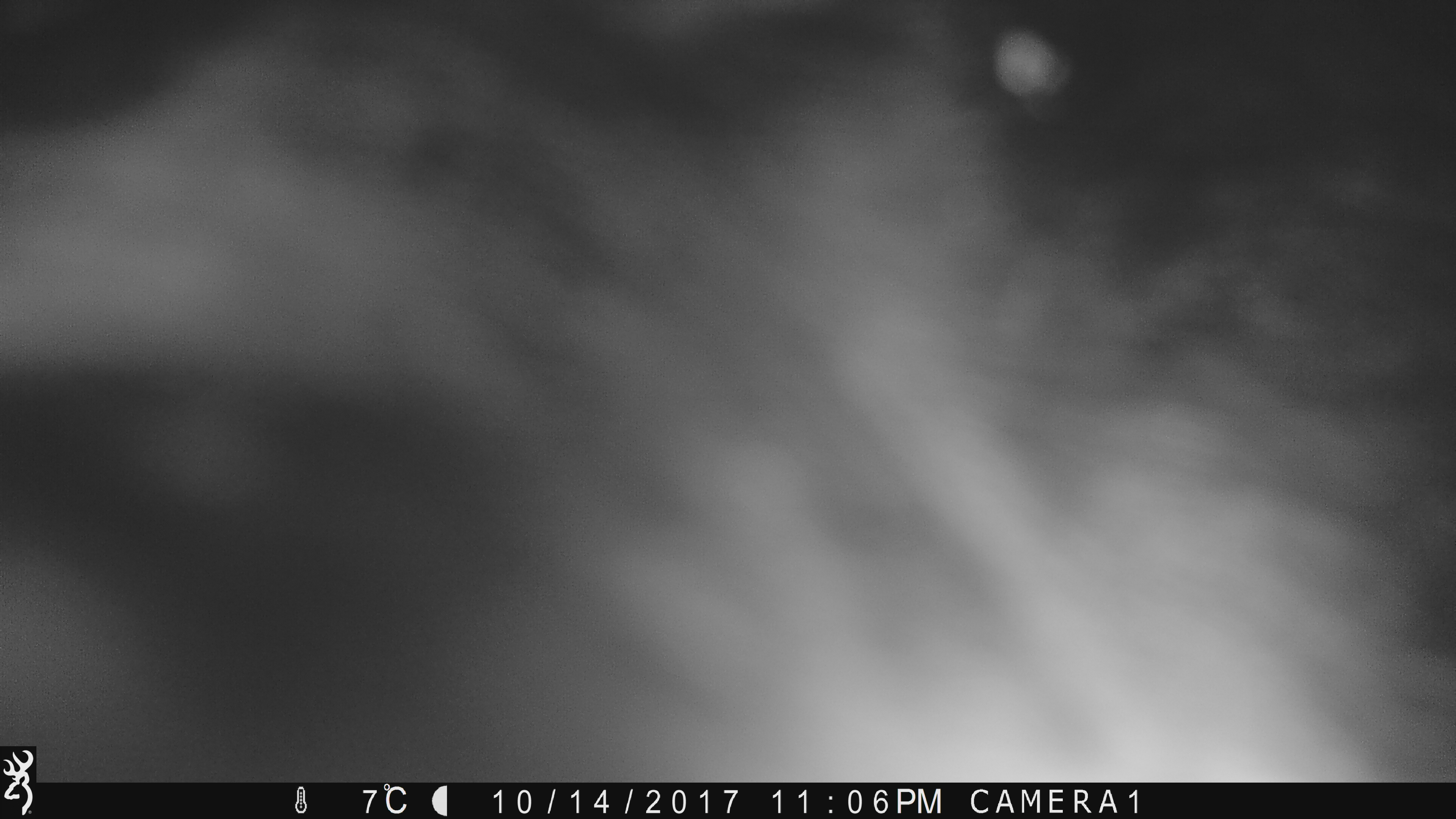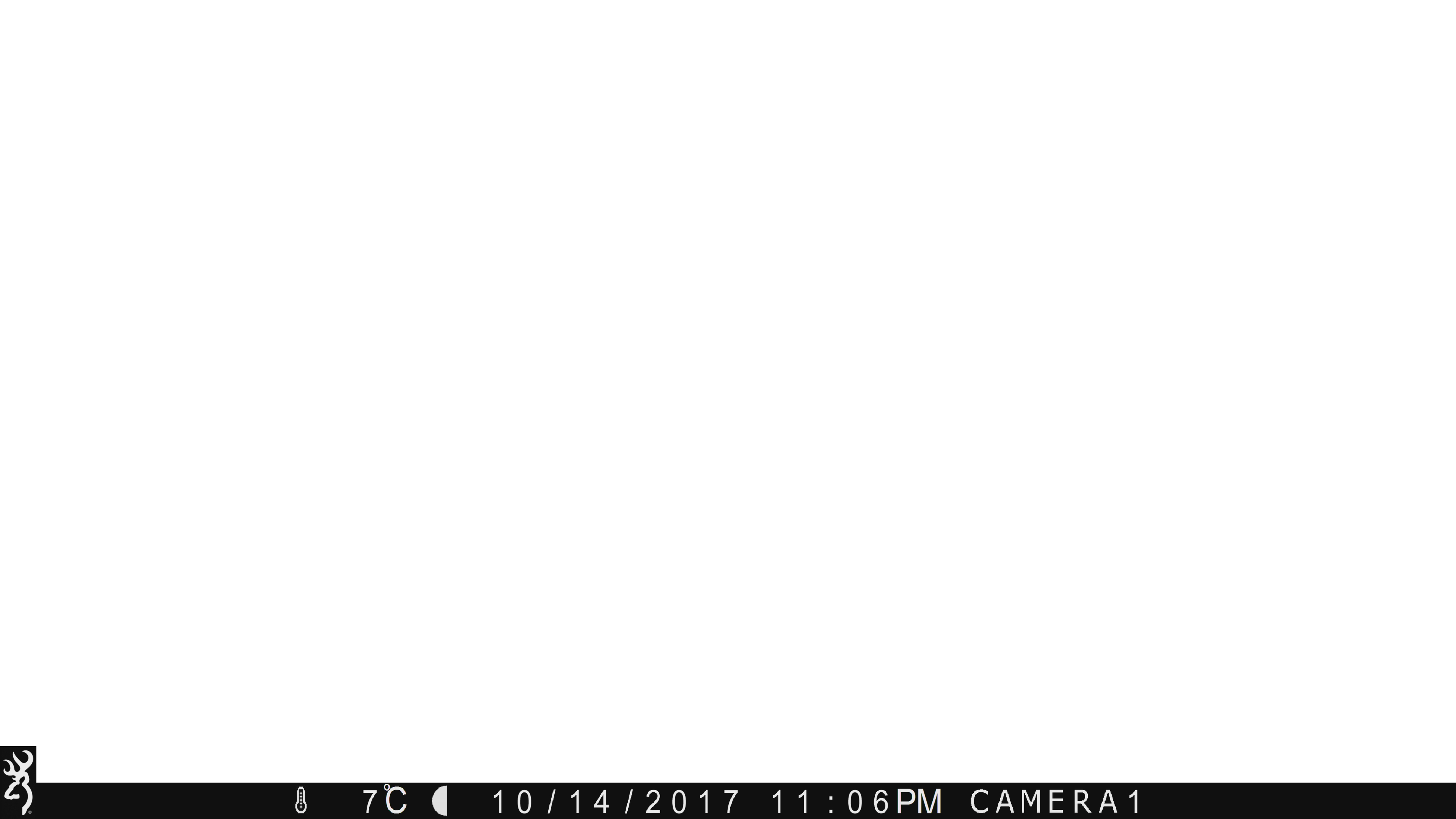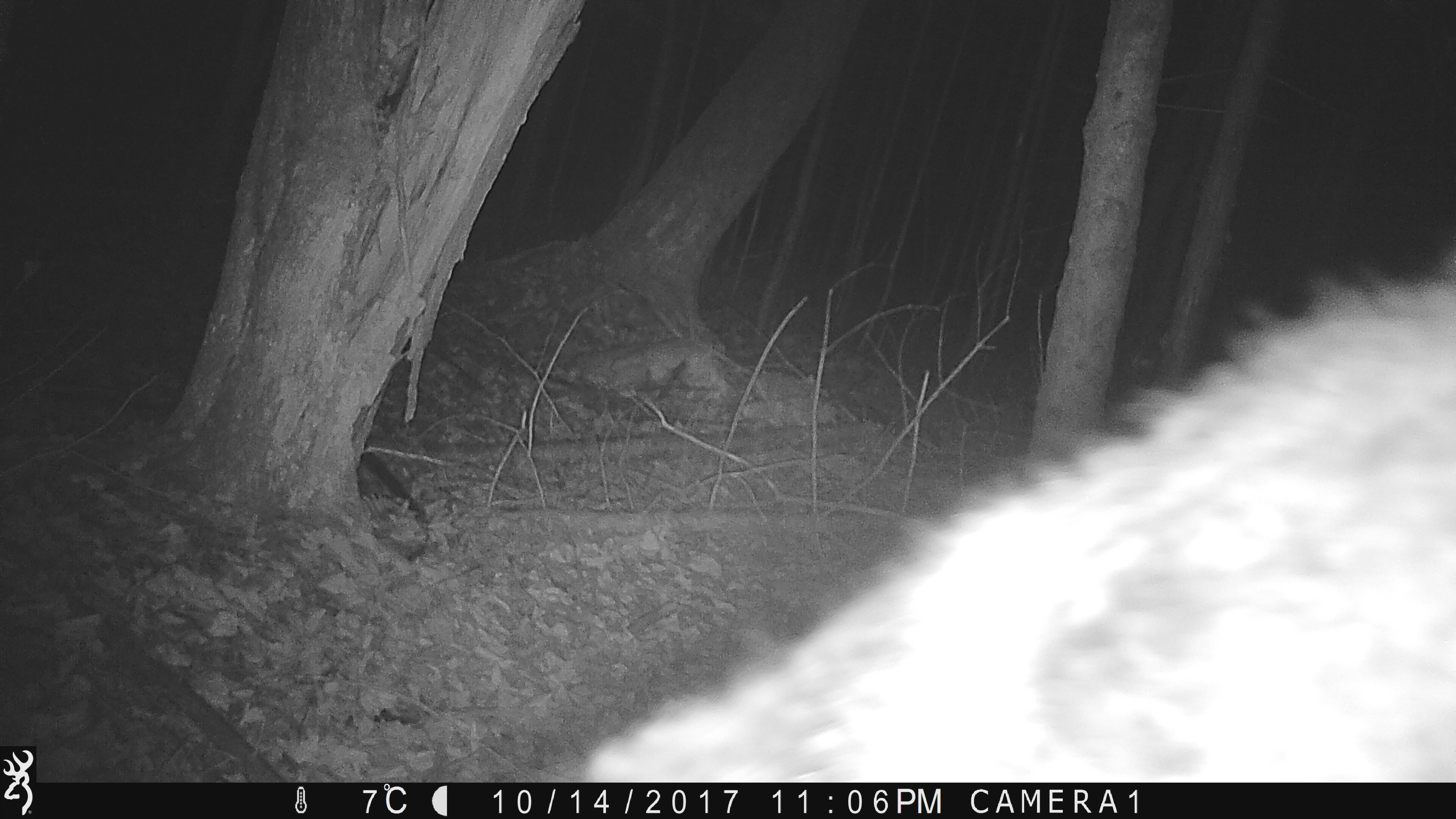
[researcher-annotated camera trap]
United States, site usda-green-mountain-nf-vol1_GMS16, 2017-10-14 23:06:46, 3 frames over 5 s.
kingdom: Animalia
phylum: Chordata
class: Mammalia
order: Carnivora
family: Ursidae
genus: Ursus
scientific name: Ursus americanus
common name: black bear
Black bear (Ursus americanus).